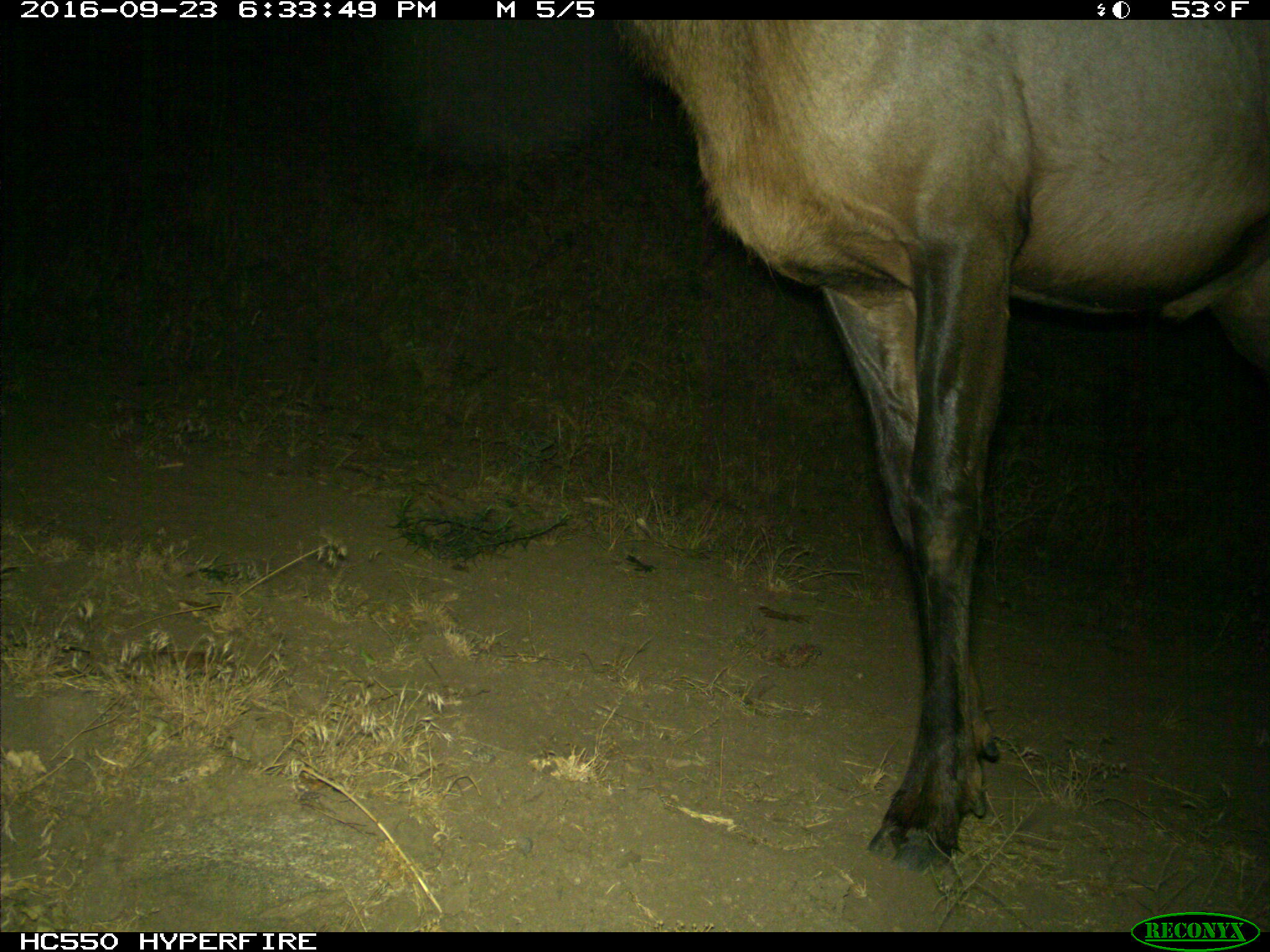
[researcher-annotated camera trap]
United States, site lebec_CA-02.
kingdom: Animalia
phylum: Chordata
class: Mammalia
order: Artiodactyla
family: Cervidae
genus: Cervus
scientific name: Cervus canadensis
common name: elk